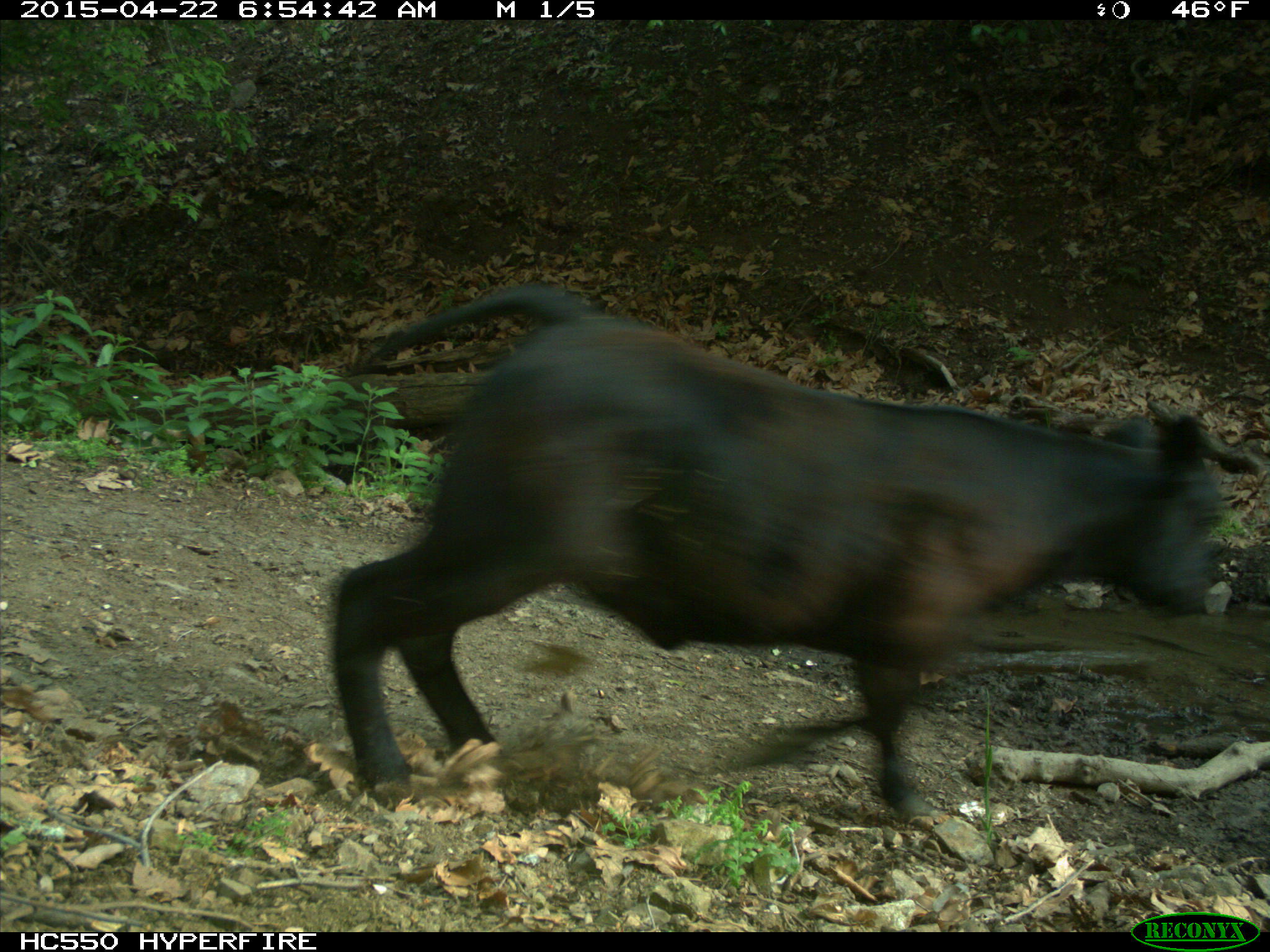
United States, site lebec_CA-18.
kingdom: Animalia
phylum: Chordata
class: Mammalia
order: Artiodactyla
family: Bovidae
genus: Bos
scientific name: Bos taurus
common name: domestic cow